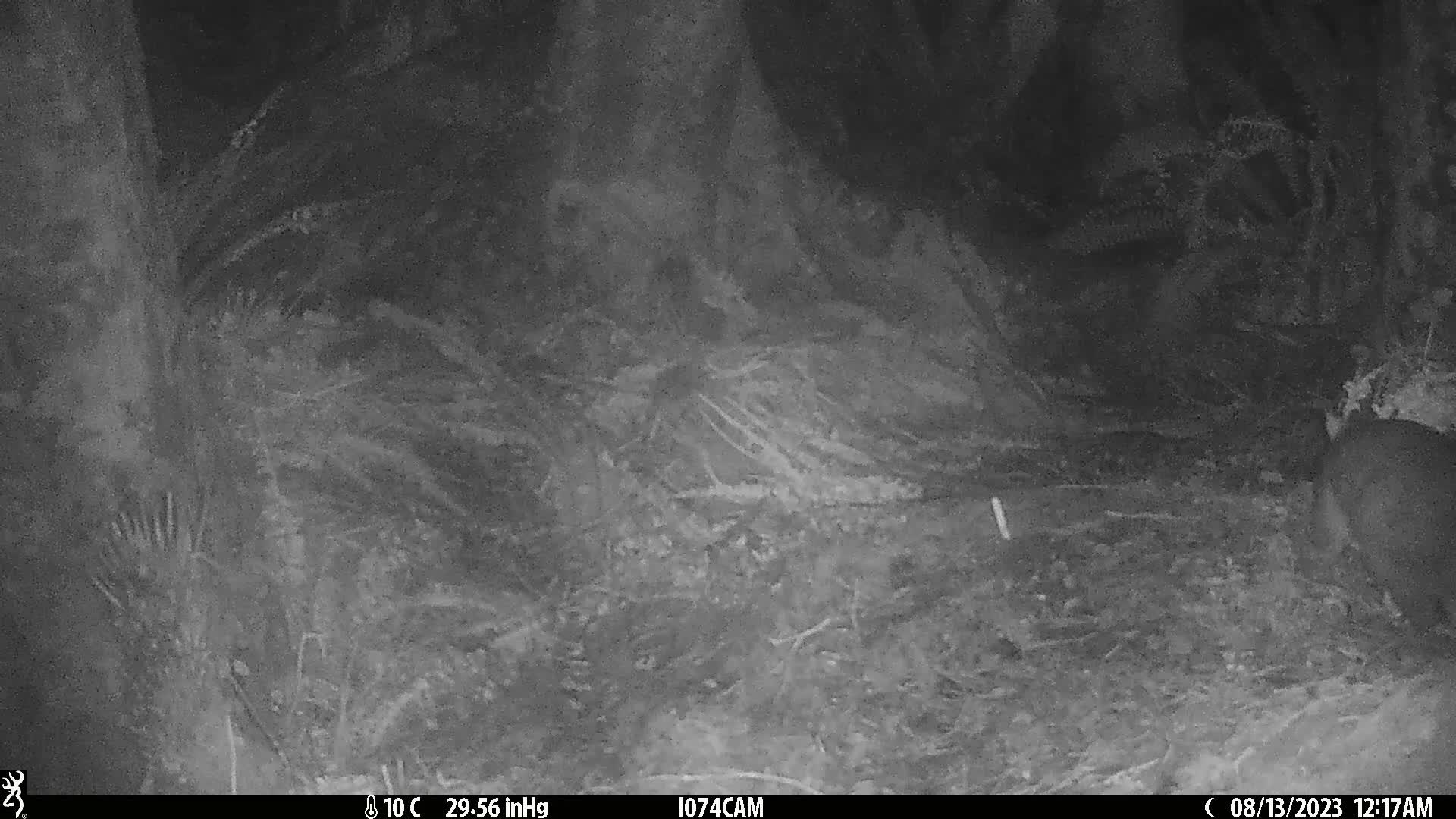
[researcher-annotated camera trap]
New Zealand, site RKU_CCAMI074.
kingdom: Animalia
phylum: Chordata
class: Mammalia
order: Diprotodontia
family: Phalangeridae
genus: Trichosurus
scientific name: Trichosurus vulpecula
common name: common brushtail possum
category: possum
Possum (common brushtail possum) (Trichosurus vulpecula).